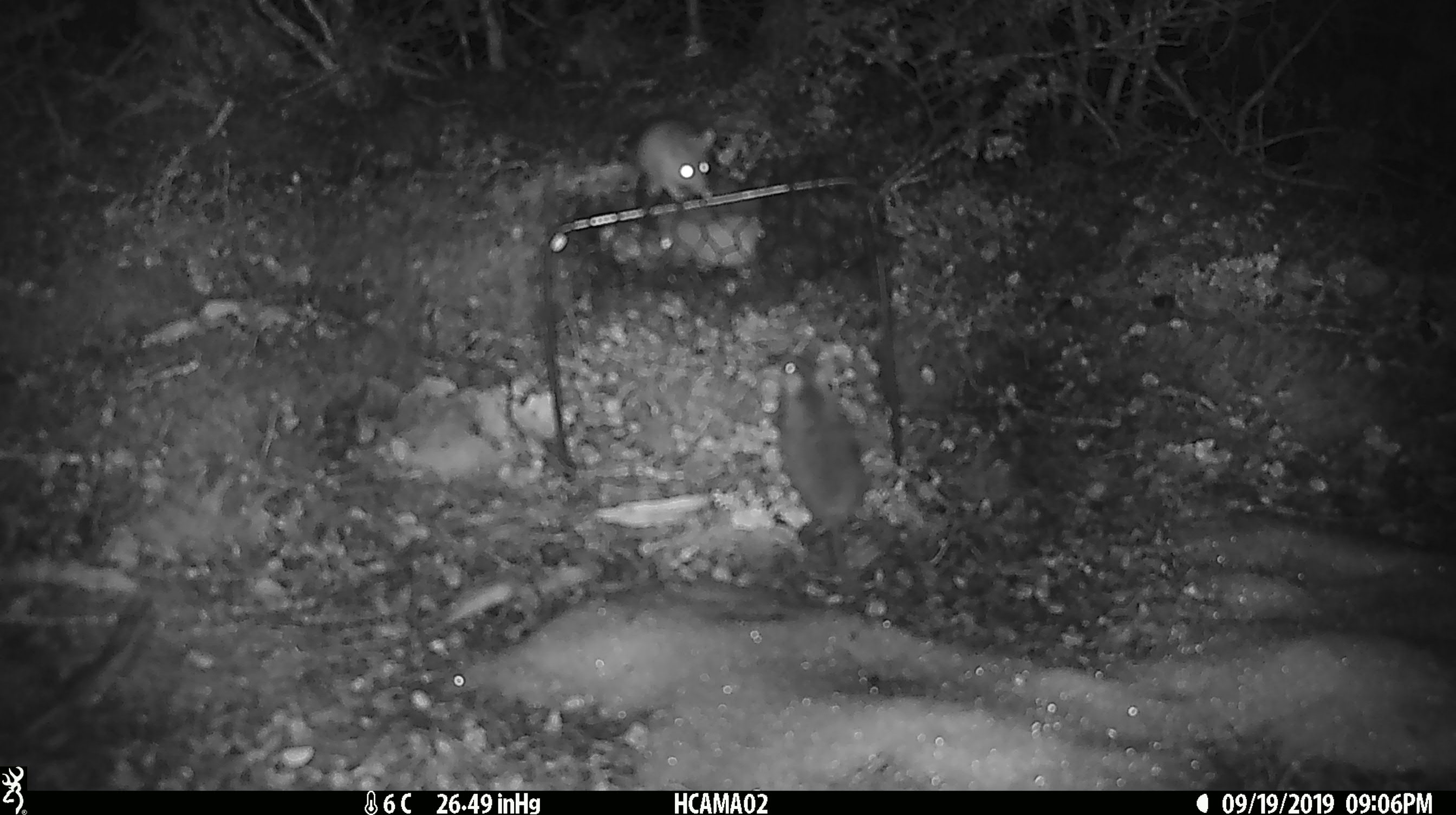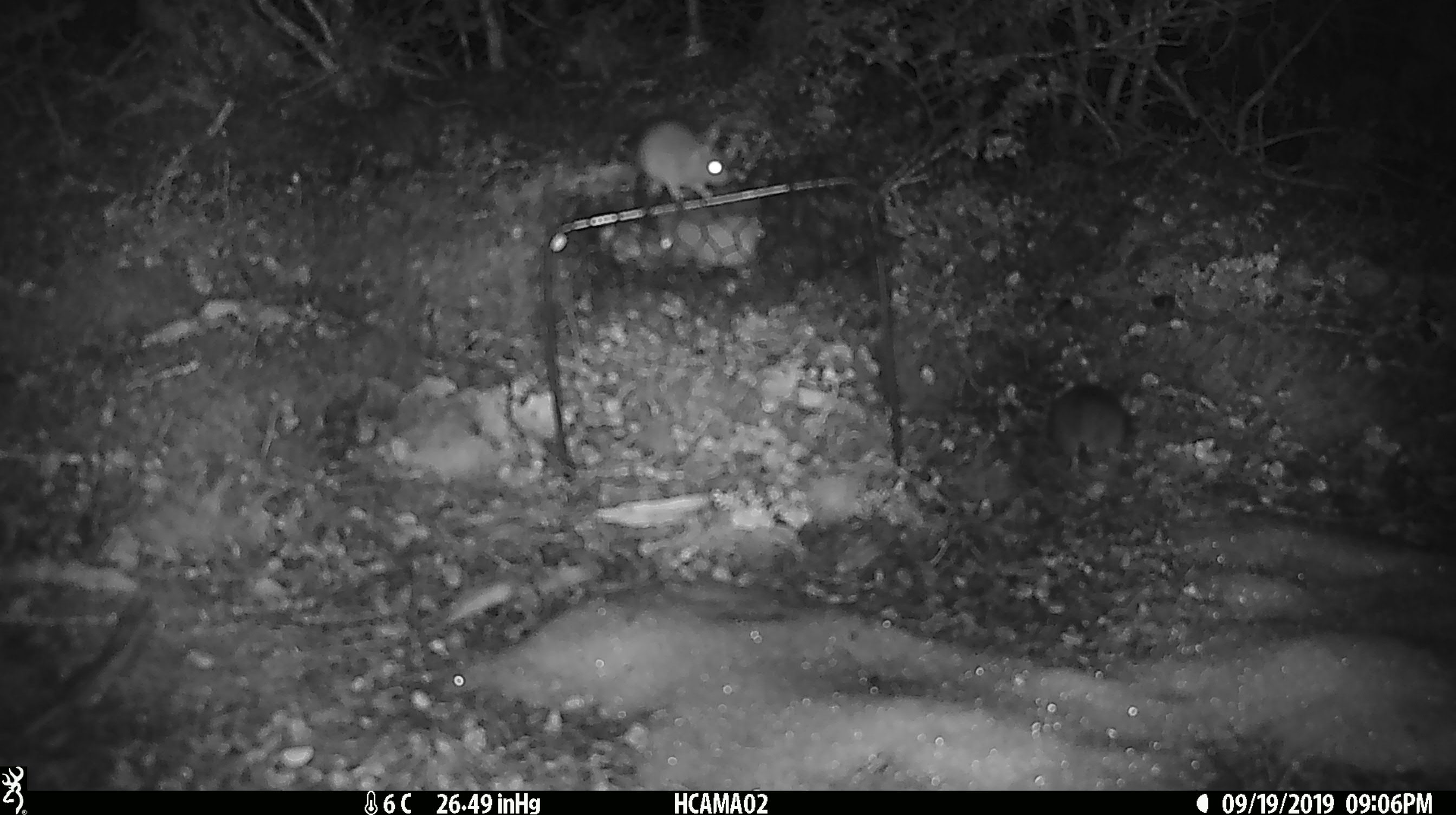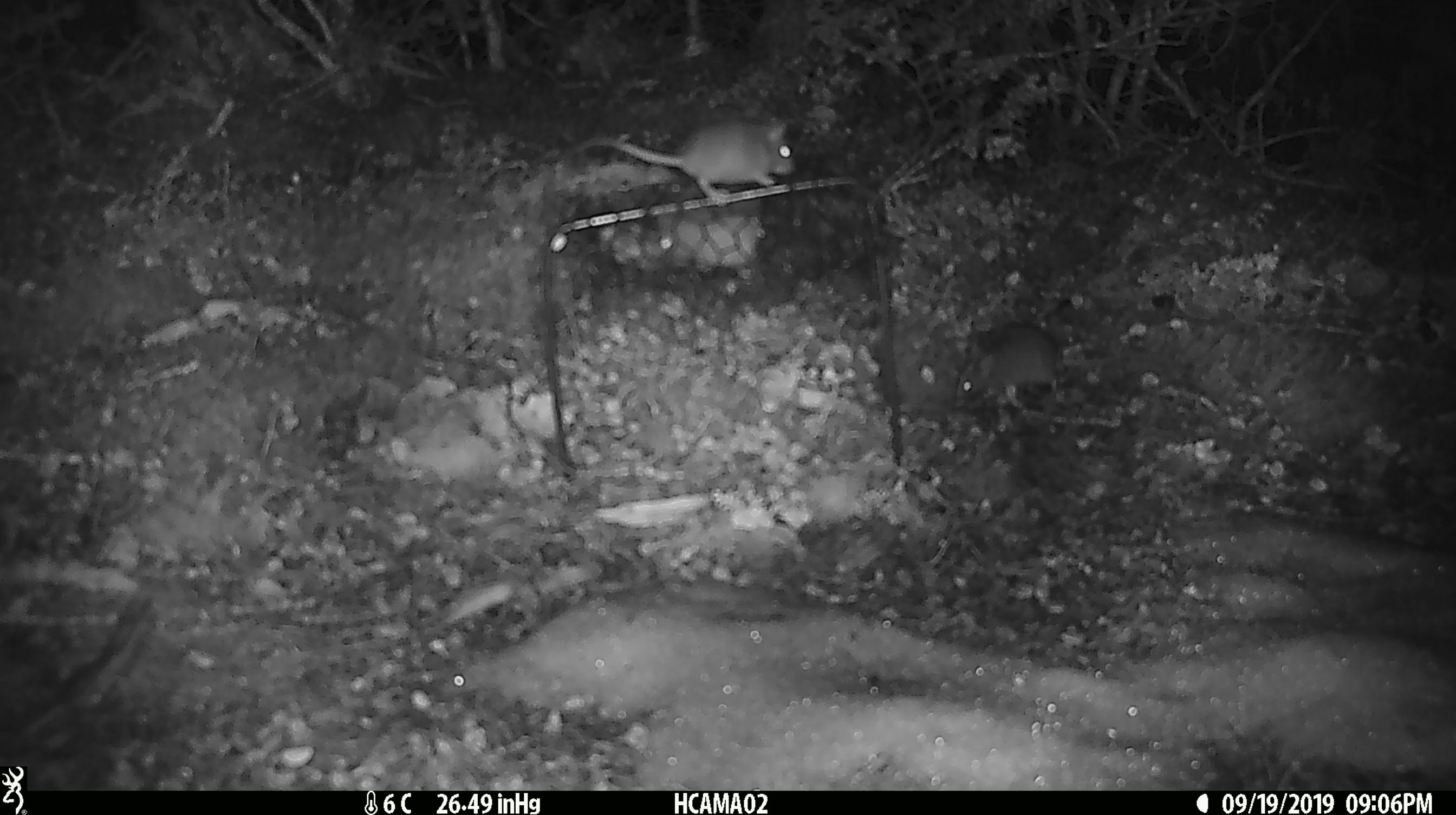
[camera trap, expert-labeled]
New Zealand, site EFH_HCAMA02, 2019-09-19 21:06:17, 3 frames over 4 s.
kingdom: Animalia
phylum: Chordata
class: Mammalia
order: Rodentia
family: Muridae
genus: Rattus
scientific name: Rattus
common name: rat